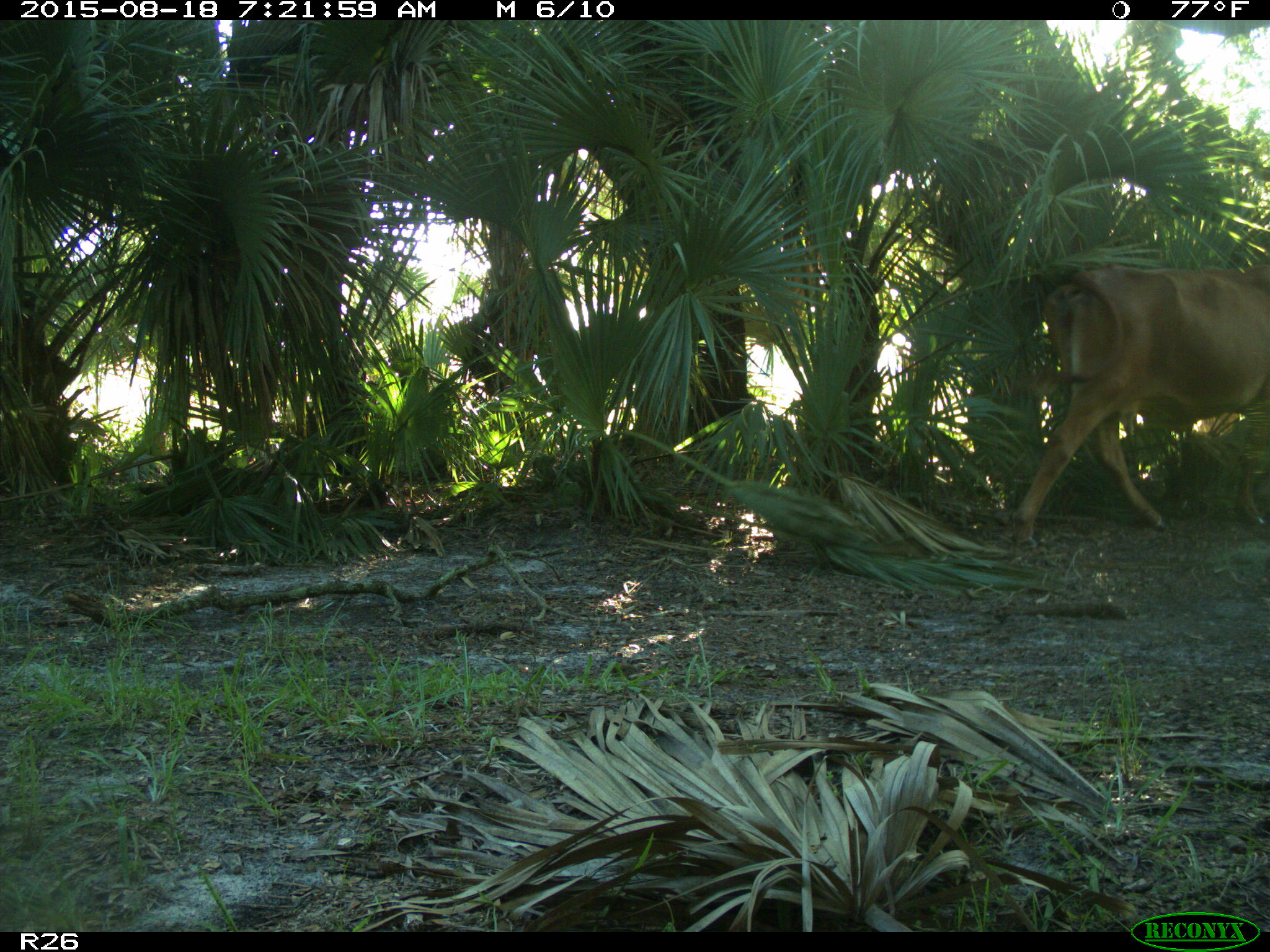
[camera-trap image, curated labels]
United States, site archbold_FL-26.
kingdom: Animalia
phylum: Chordata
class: Mammalia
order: Artiodactyla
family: Bovidae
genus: Bos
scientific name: Bos taurus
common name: domestic cow